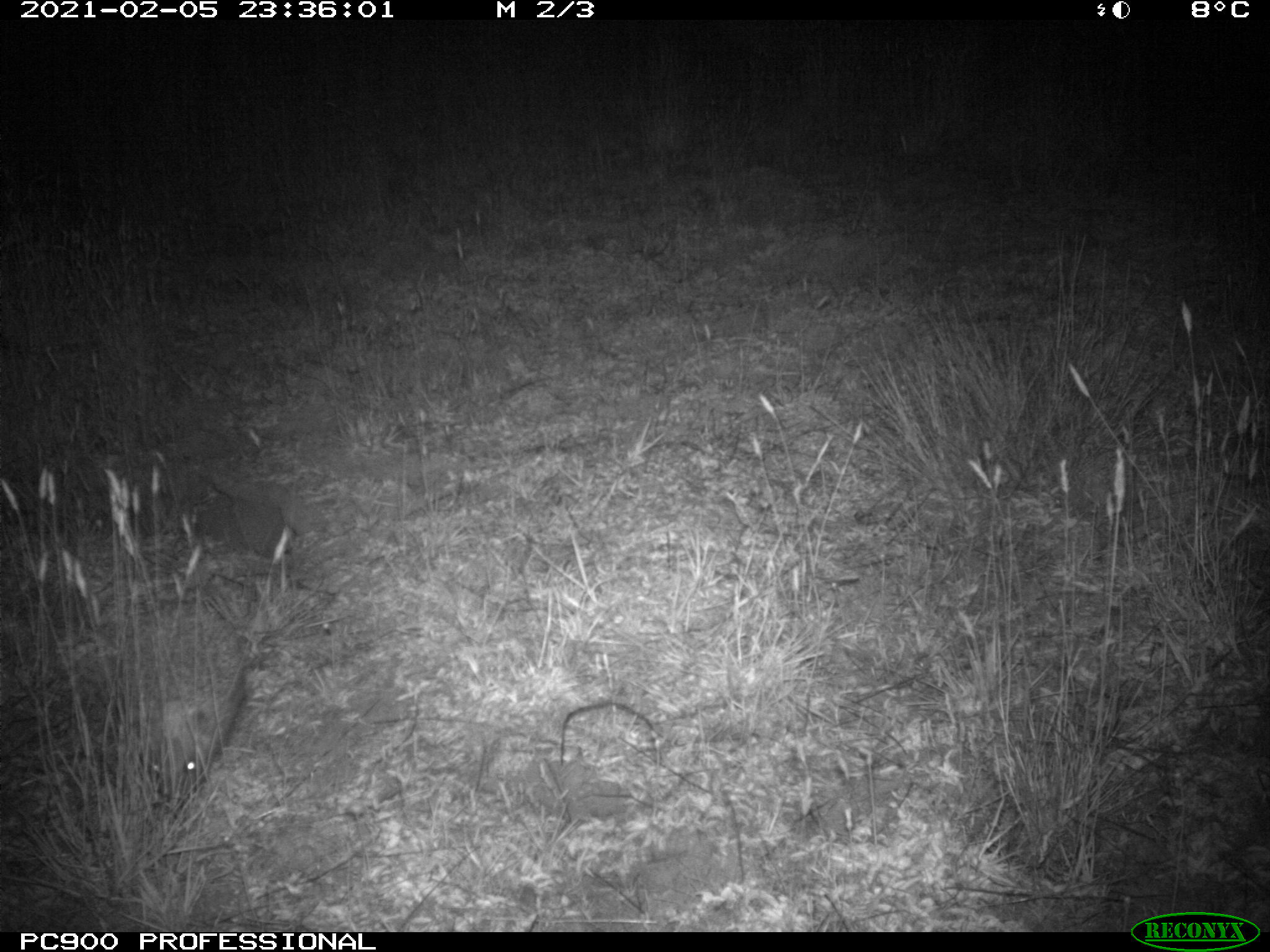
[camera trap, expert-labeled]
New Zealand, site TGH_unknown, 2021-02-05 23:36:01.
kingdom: Animalia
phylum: Chordata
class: Mammalia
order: Eulipotyphla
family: Erinaceidae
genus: Erinaceus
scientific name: Erinaceus europaeus europaeus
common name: european hedgehog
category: hedgehog